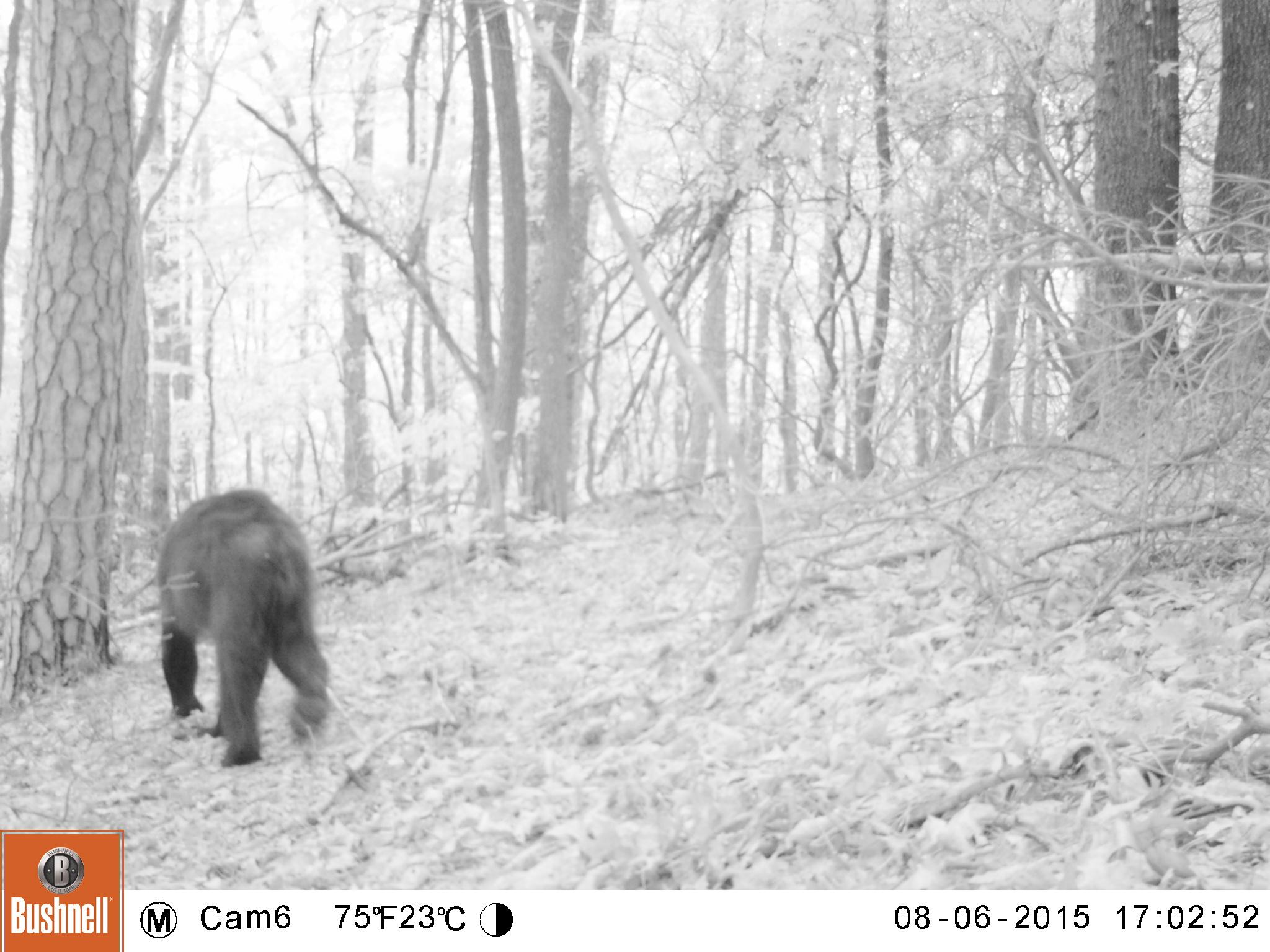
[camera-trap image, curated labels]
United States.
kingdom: Animalia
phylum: Chordata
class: Mammalia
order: Carnivora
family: Ursidae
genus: Ursus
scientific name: Ursus americanus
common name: american black bear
American Black Bear (Ursus americanus).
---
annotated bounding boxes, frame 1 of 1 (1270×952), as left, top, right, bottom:
American Black Bear: 154, 480, 349, 777